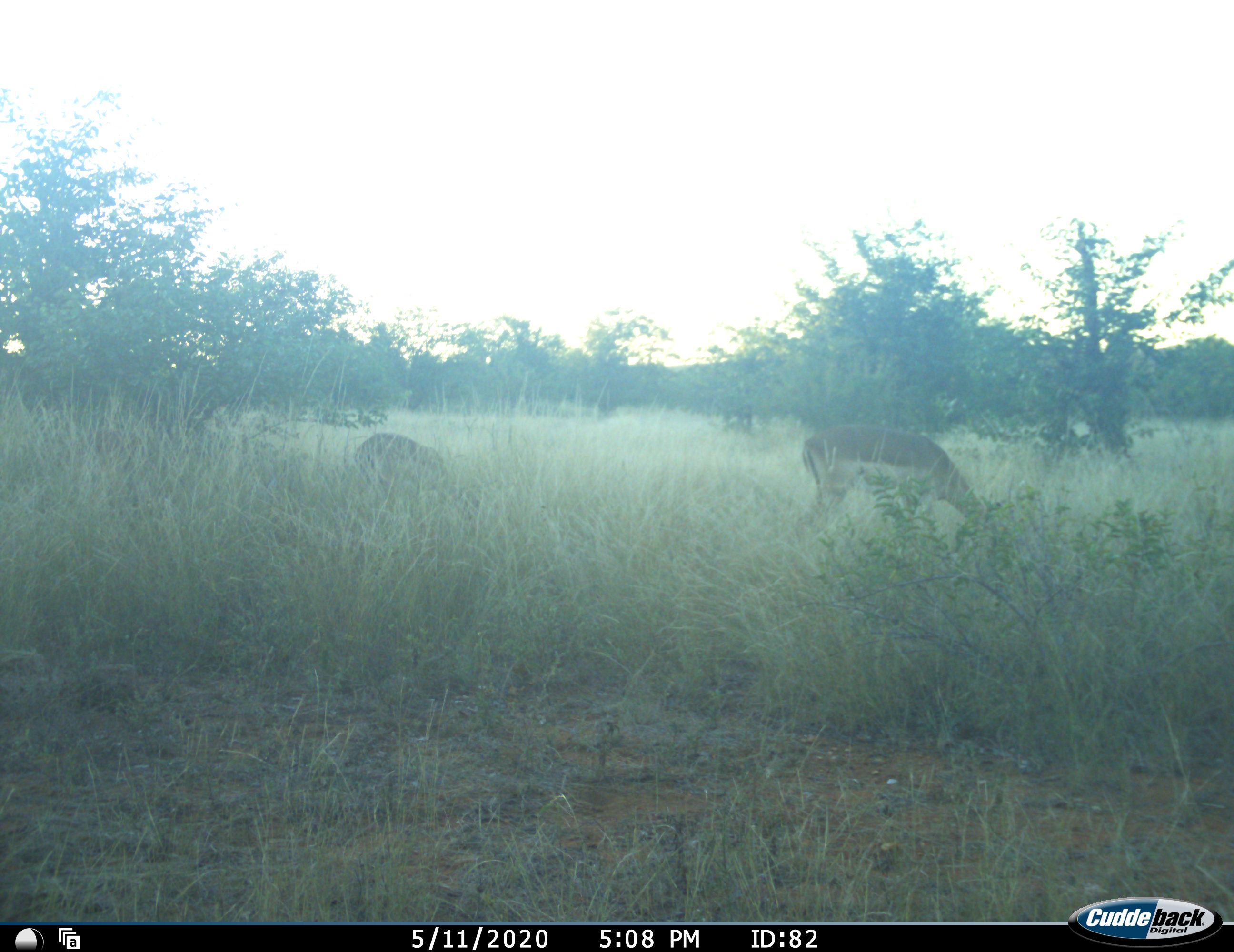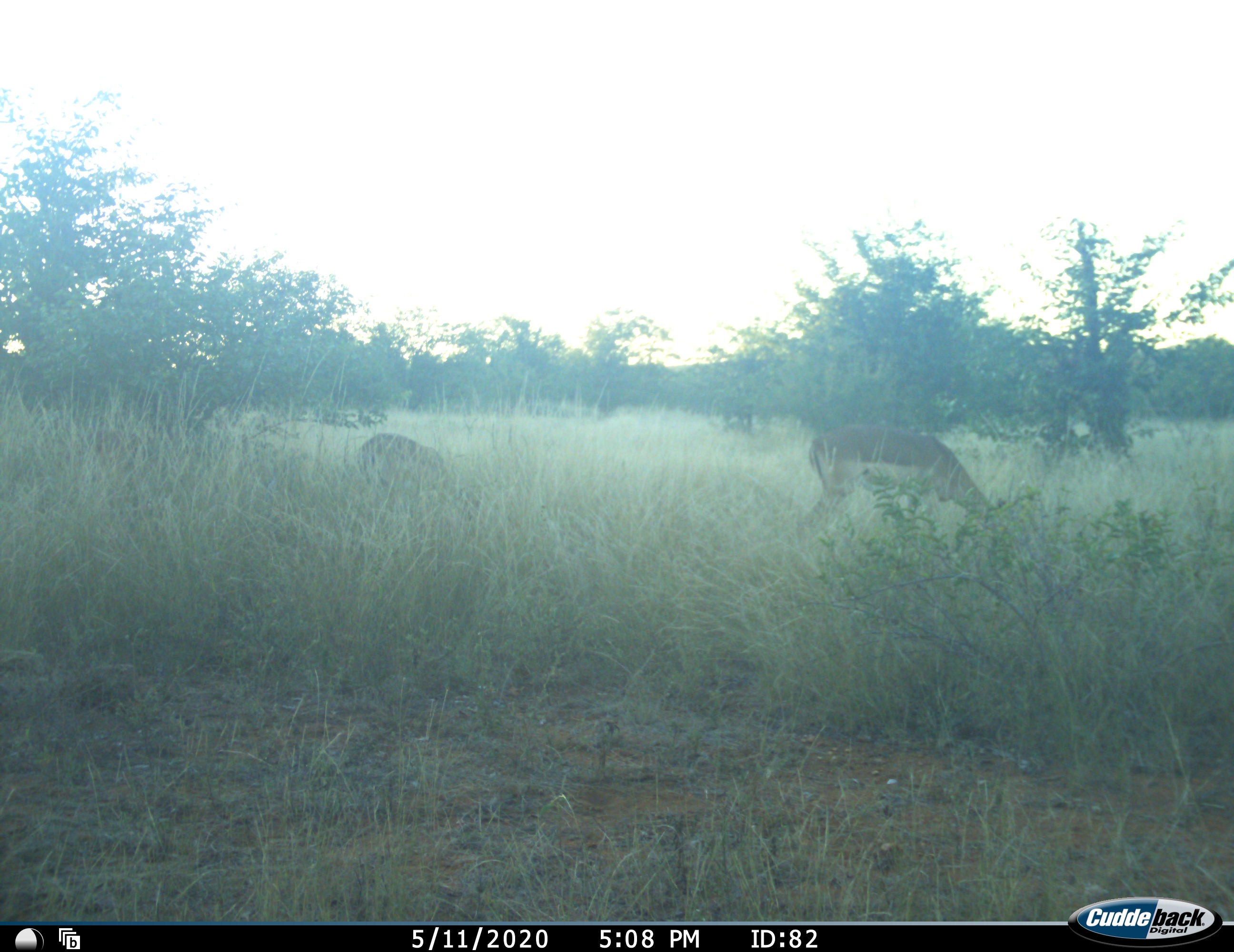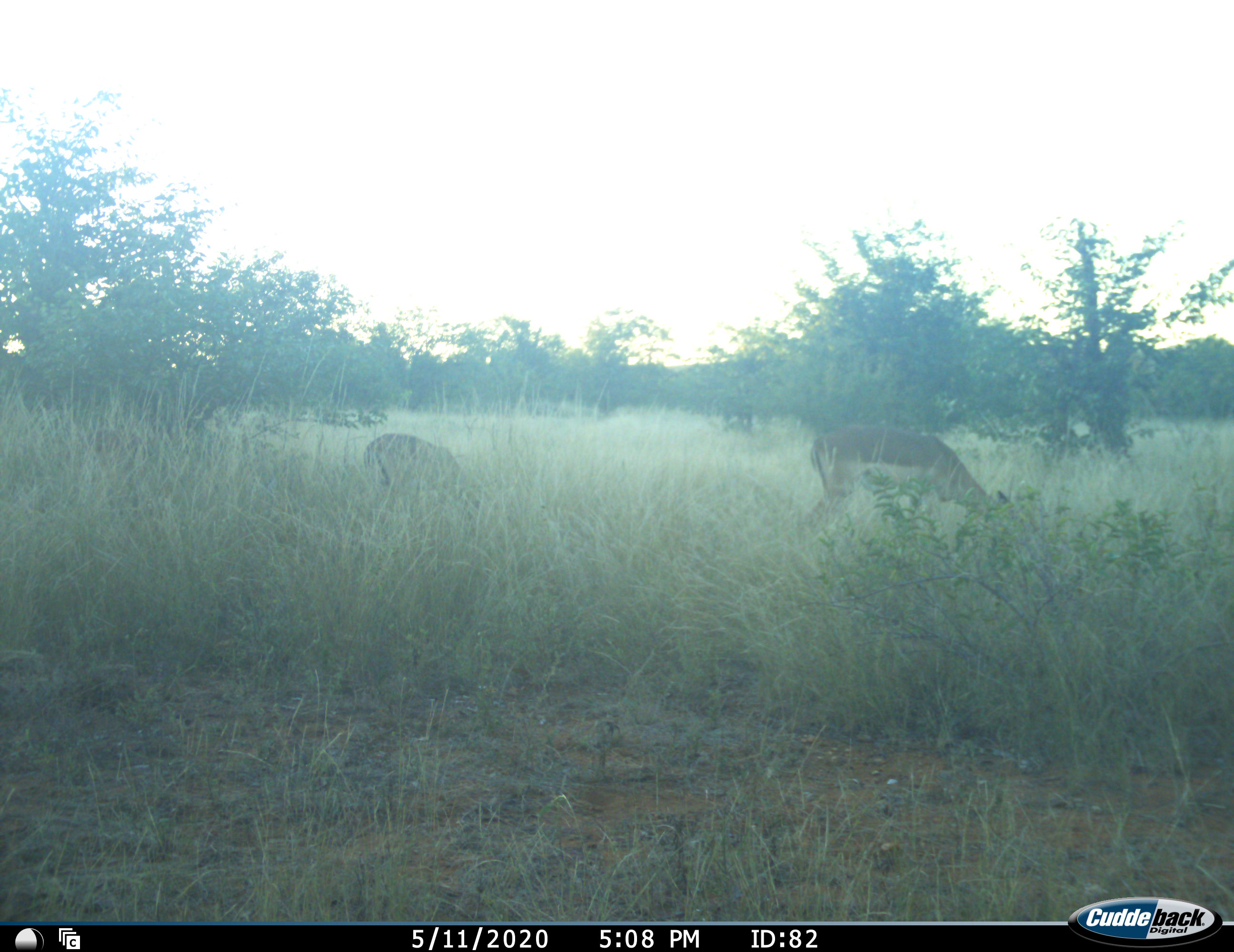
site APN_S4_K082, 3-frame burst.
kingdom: Animalia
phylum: Chordata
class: Mammalia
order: Artiodactyla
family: Bovidae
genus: Aepyceros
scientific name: Aepyceros melampus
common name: impala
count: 2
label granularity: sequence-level